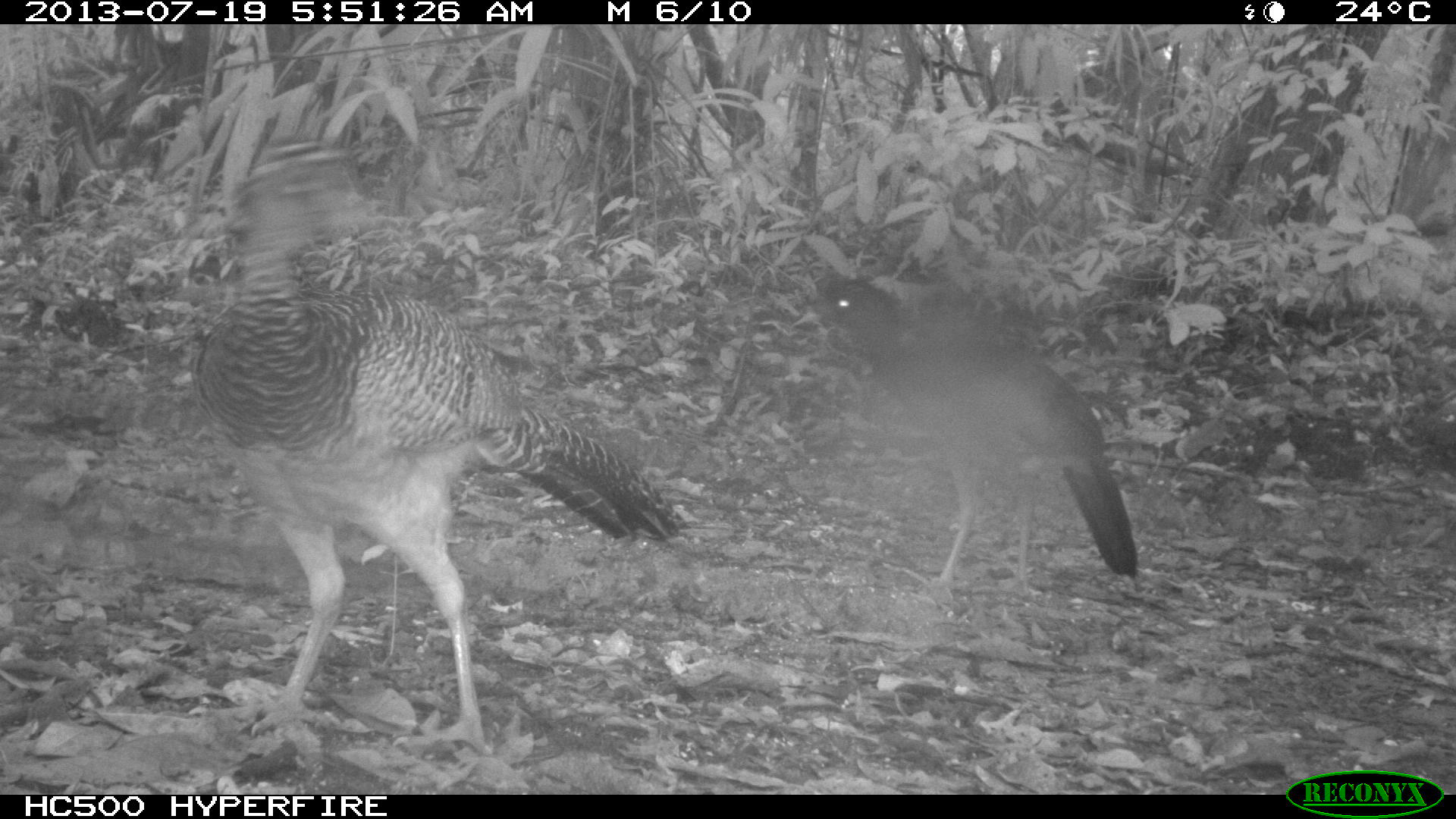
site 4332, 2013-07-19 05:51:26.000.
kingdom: Animalia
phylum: Chordata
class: Aves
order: Galliformes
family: Cracidae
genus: Crax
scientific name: Crax rubra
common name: great curassow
Crax rubra (great curassow), count 2.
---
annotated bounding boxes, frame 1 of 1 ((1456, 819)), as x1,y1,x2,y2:
crax rubra: 187,135,679,760; 798,273,1138,597